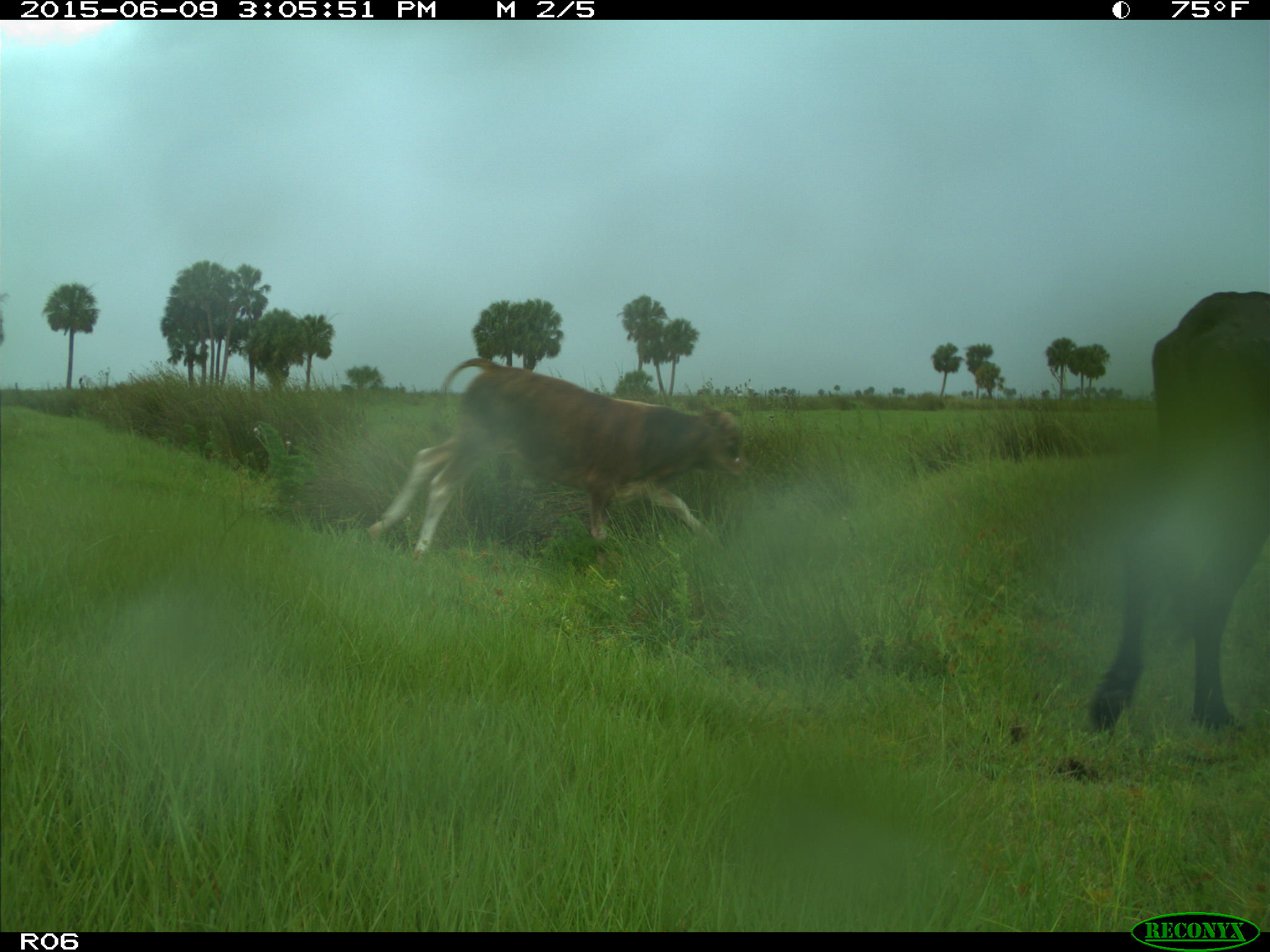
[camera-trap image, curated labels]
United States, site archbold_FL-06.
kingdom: Animalia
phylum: Chordata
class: Mammalia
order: Artiodactyla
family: Bovidae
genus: Bos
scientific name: Bos taurus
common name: domestic cow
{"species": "Bos taurus (domestic cow)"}